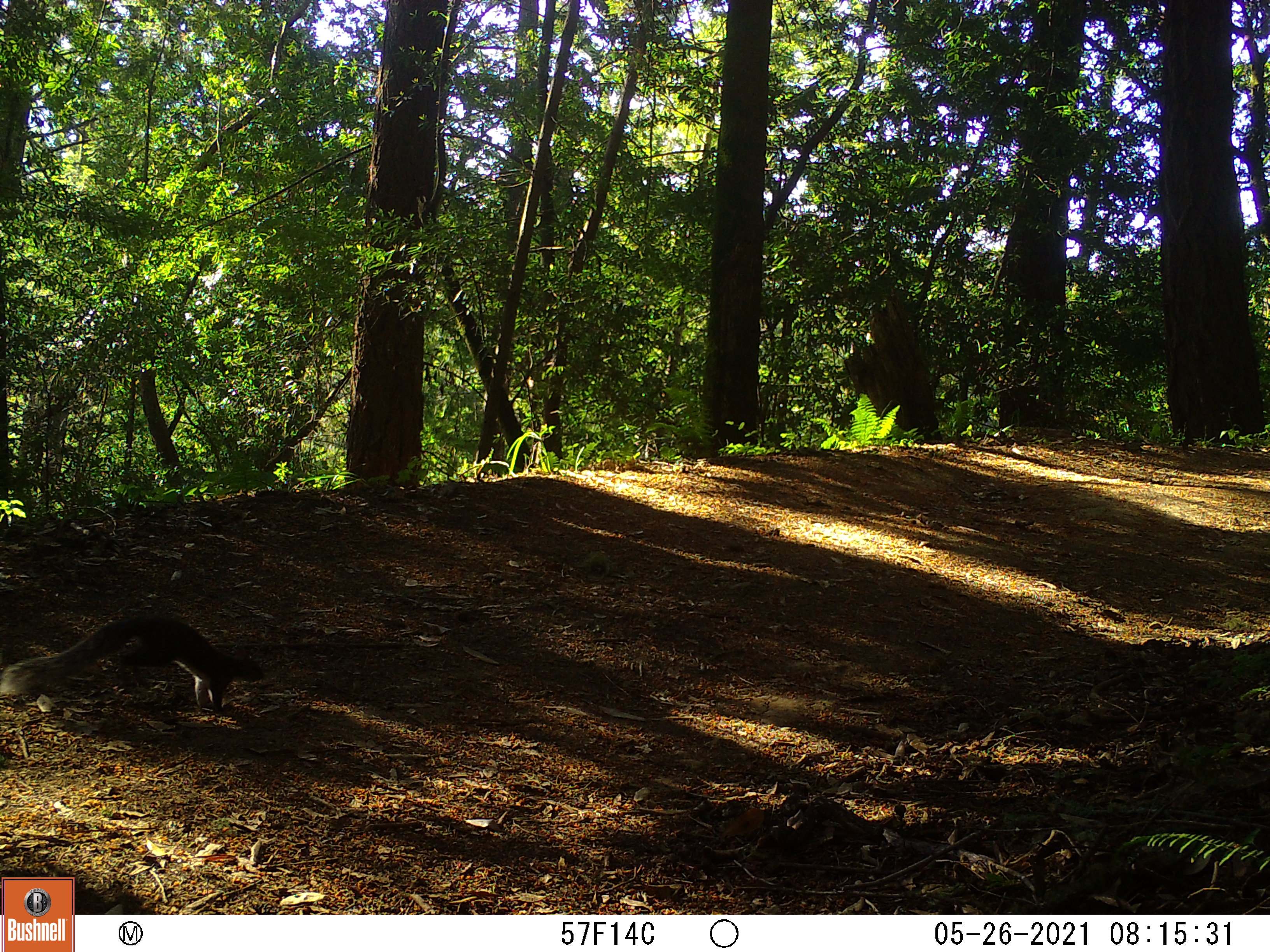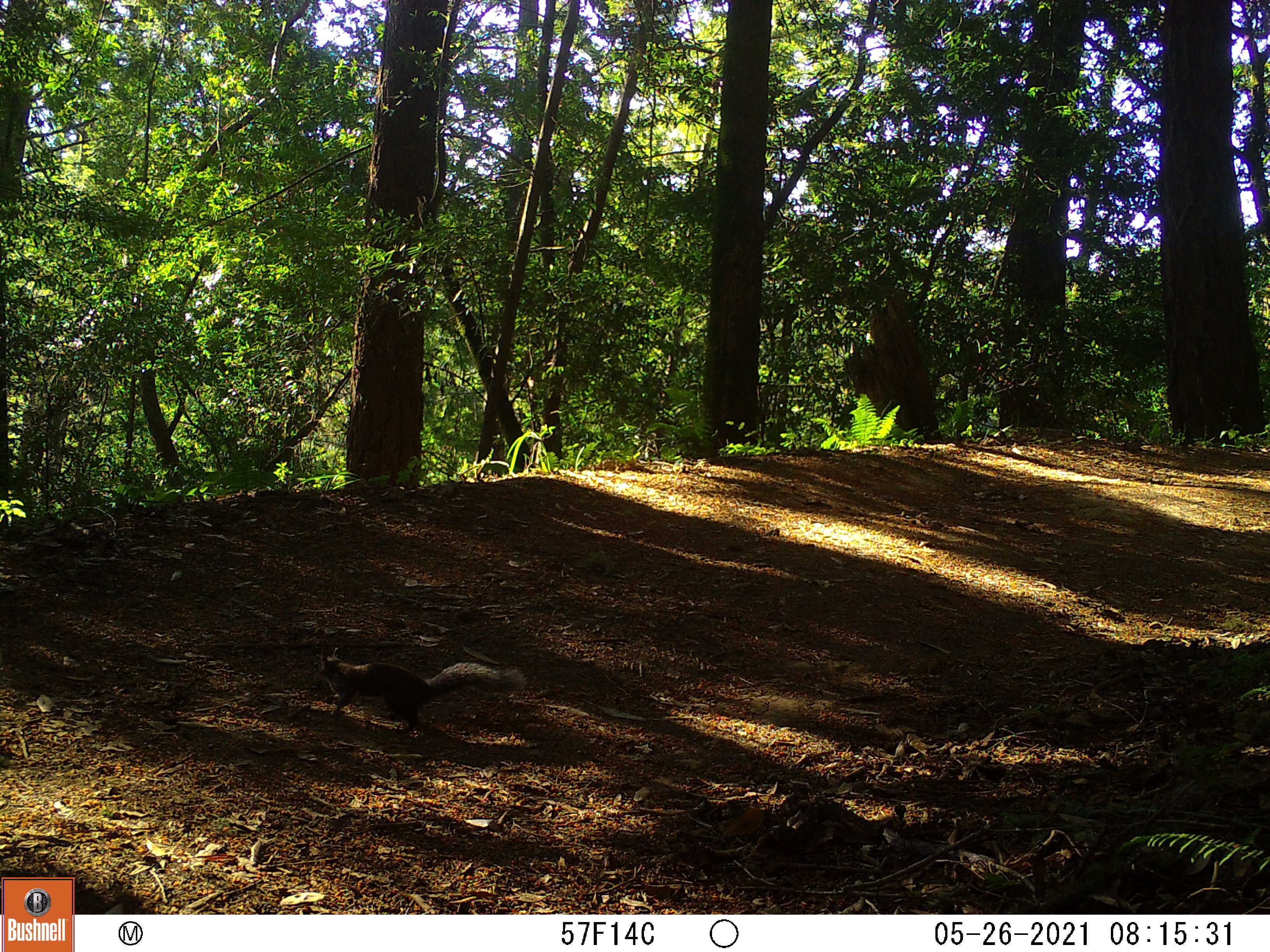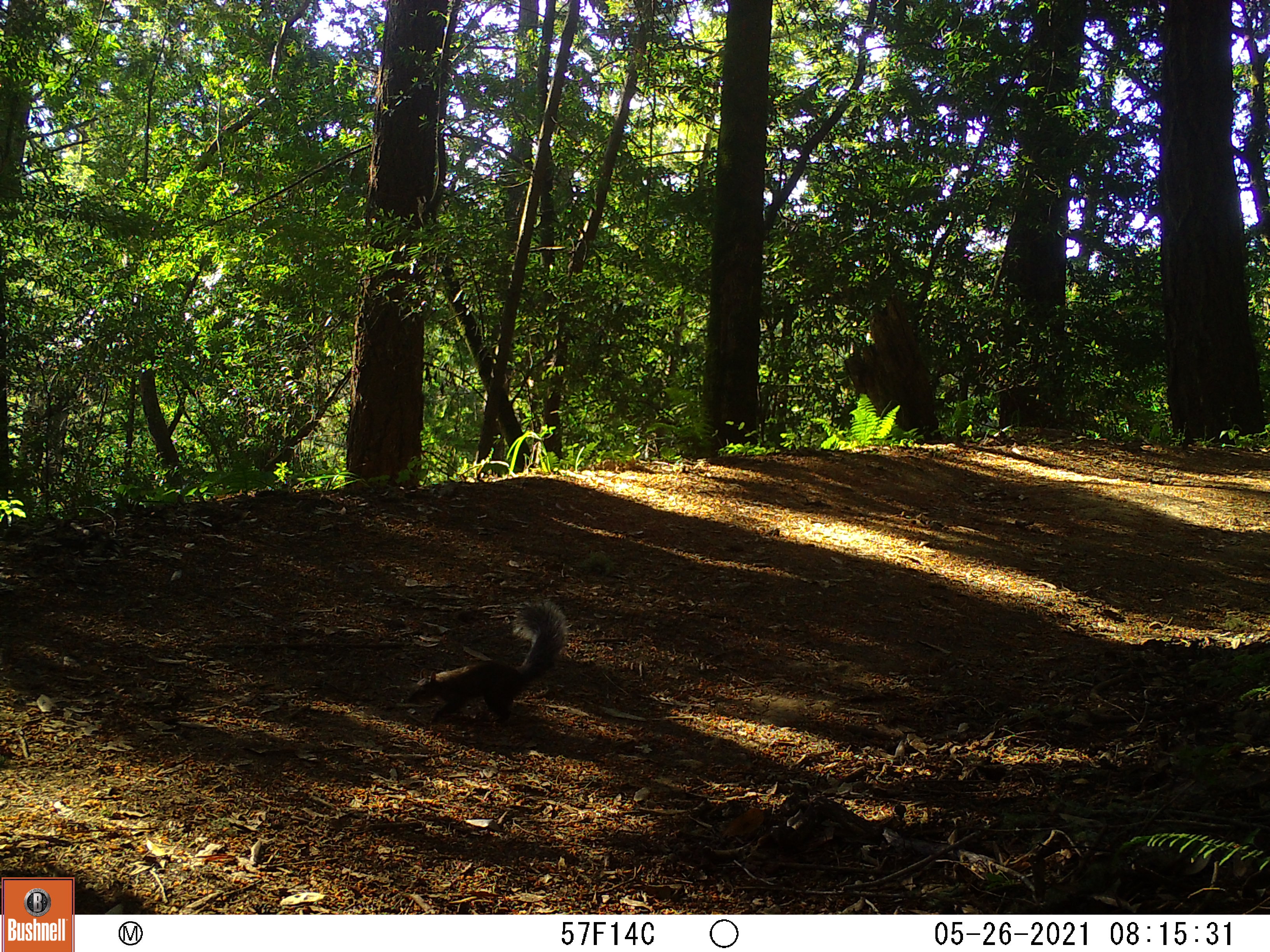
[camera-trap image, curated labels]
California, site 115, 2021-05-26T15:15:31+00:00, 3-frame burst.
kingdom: Animalia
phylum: Chordata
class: Mammalia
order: Rodentia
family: Sciuridae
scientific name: Sciuridae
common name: squirrel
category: unknown squirrel